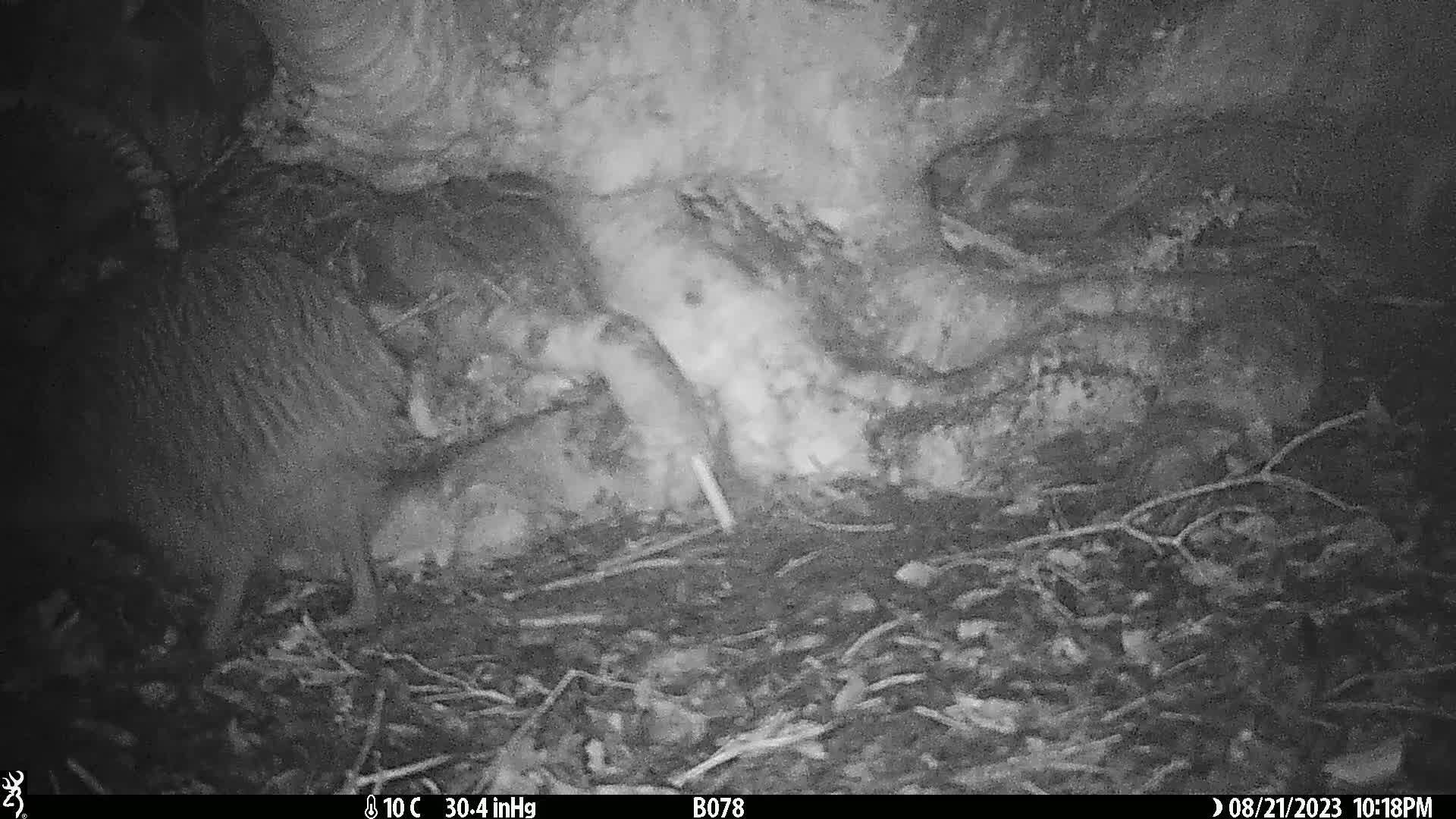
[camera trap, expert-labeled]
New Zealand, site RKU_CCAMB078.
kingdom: Animalia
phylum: Chordata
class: Aves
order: Apterygiformes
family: Apterygidae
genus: Apteryx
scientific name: Apteryx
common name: kiwi